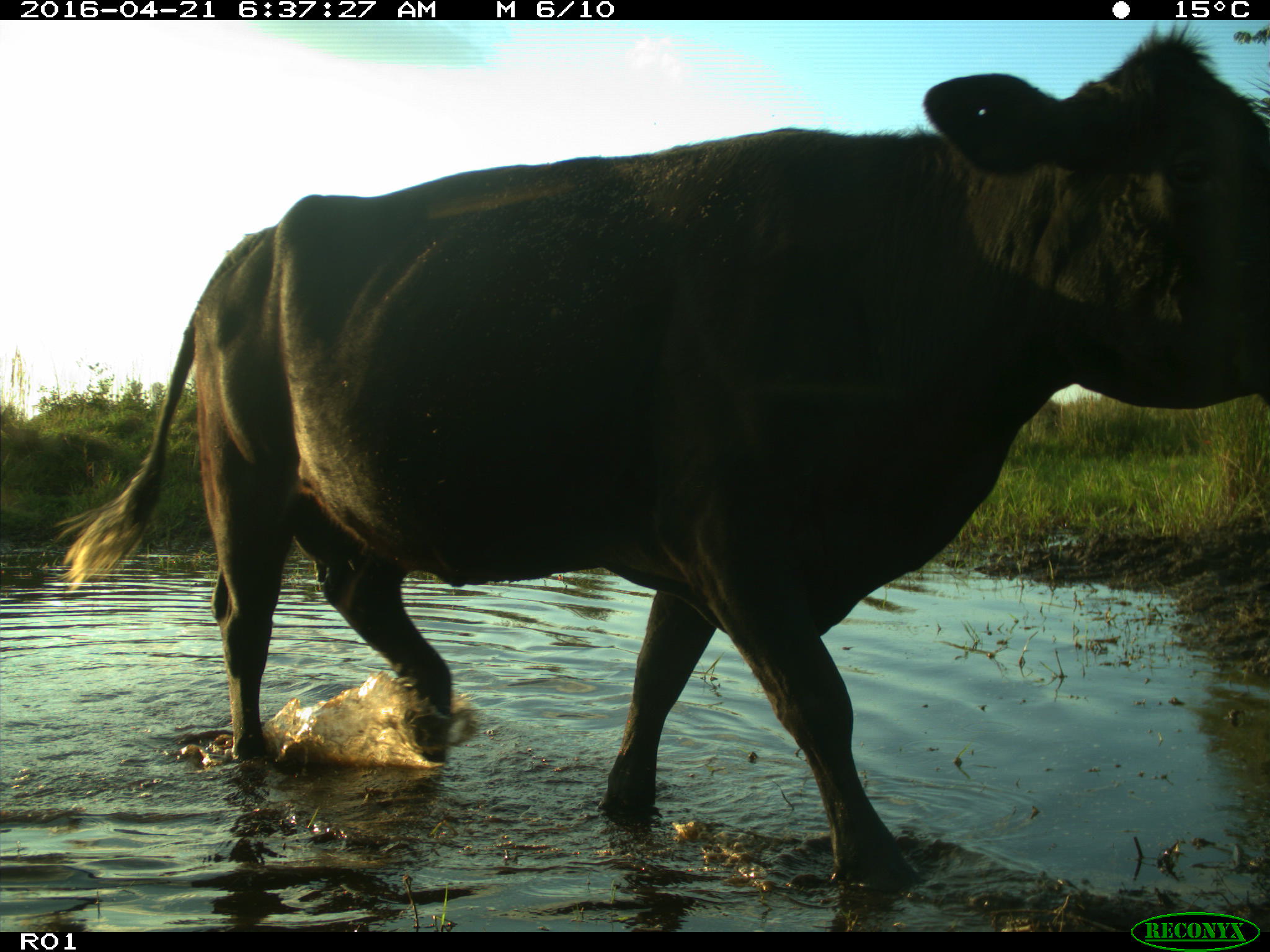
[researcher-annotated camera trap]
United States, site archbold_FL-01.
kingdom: Animalia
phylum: Chordata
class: Mammalia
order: Artiodactyla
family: Bovidae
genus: Bos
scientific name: Bos taurus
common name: domestic cow